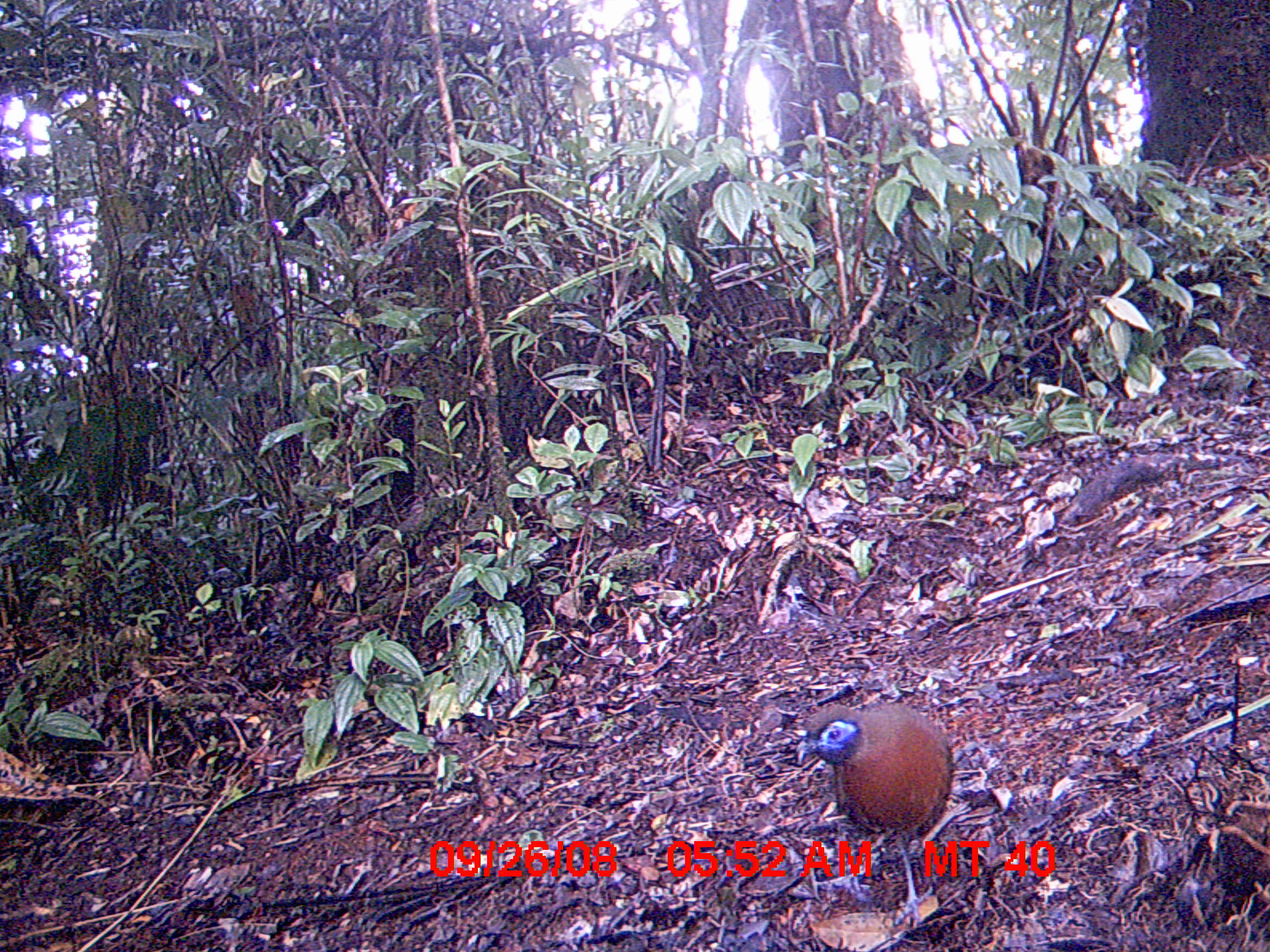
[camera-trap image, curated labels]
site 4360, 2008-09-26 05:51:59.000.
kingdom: Animalia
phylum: Chordata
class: Aves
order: Cuculiformes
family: Cuculidae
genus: Coua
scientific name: Coua serriana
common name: red-breasted coua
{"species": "Coua serriana (red-breasted coua)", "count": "1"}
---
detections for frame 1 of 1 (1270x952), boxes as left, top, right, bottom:
coua serriana: 794, 699, 953, 926